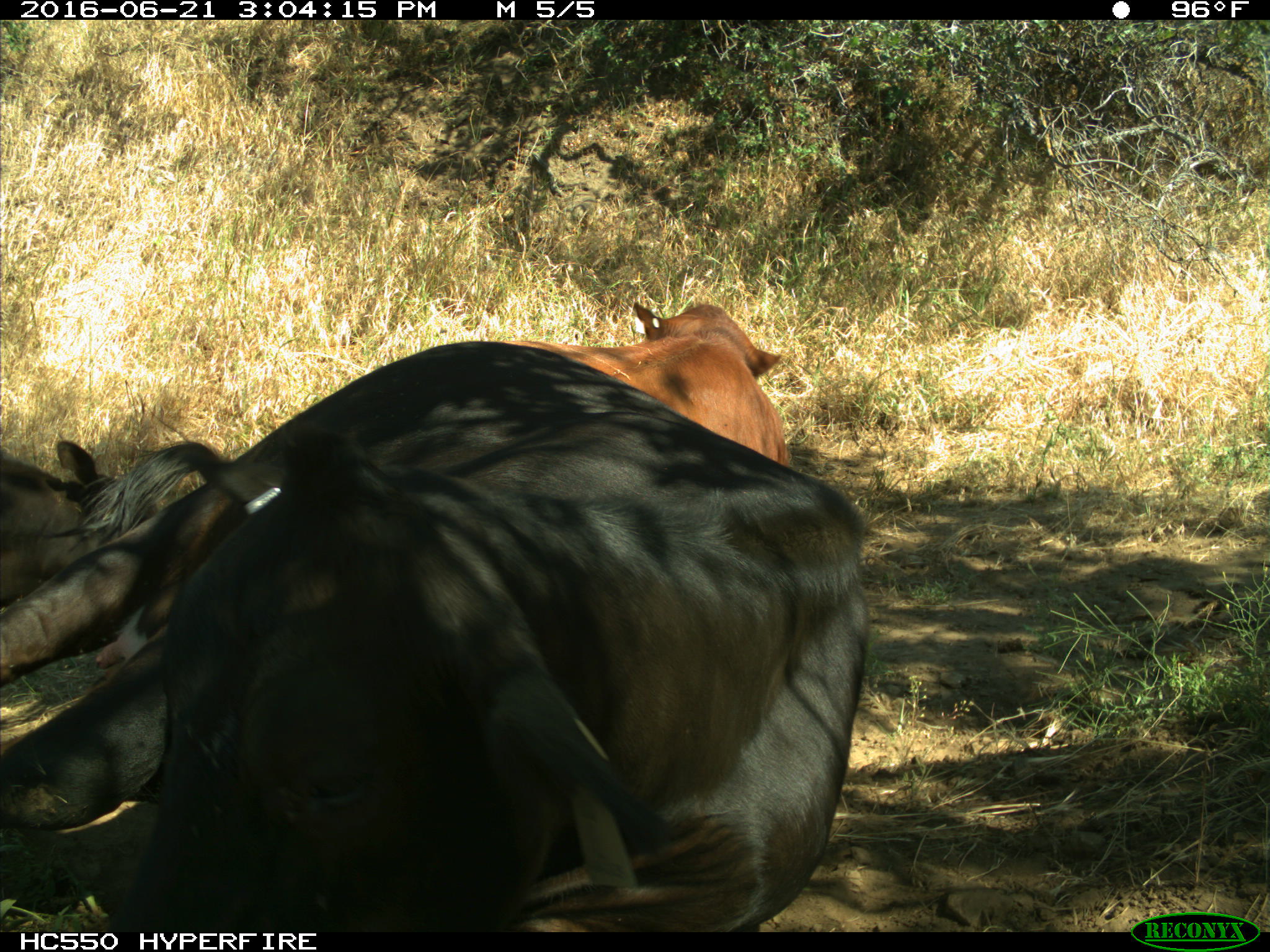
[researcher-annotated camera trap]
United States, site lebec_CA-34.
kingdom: Animalia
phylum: Chordata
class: Mammalia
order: Artiodactyla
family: Bovidae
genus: Bos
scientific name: Bos taurus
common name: domestic cow